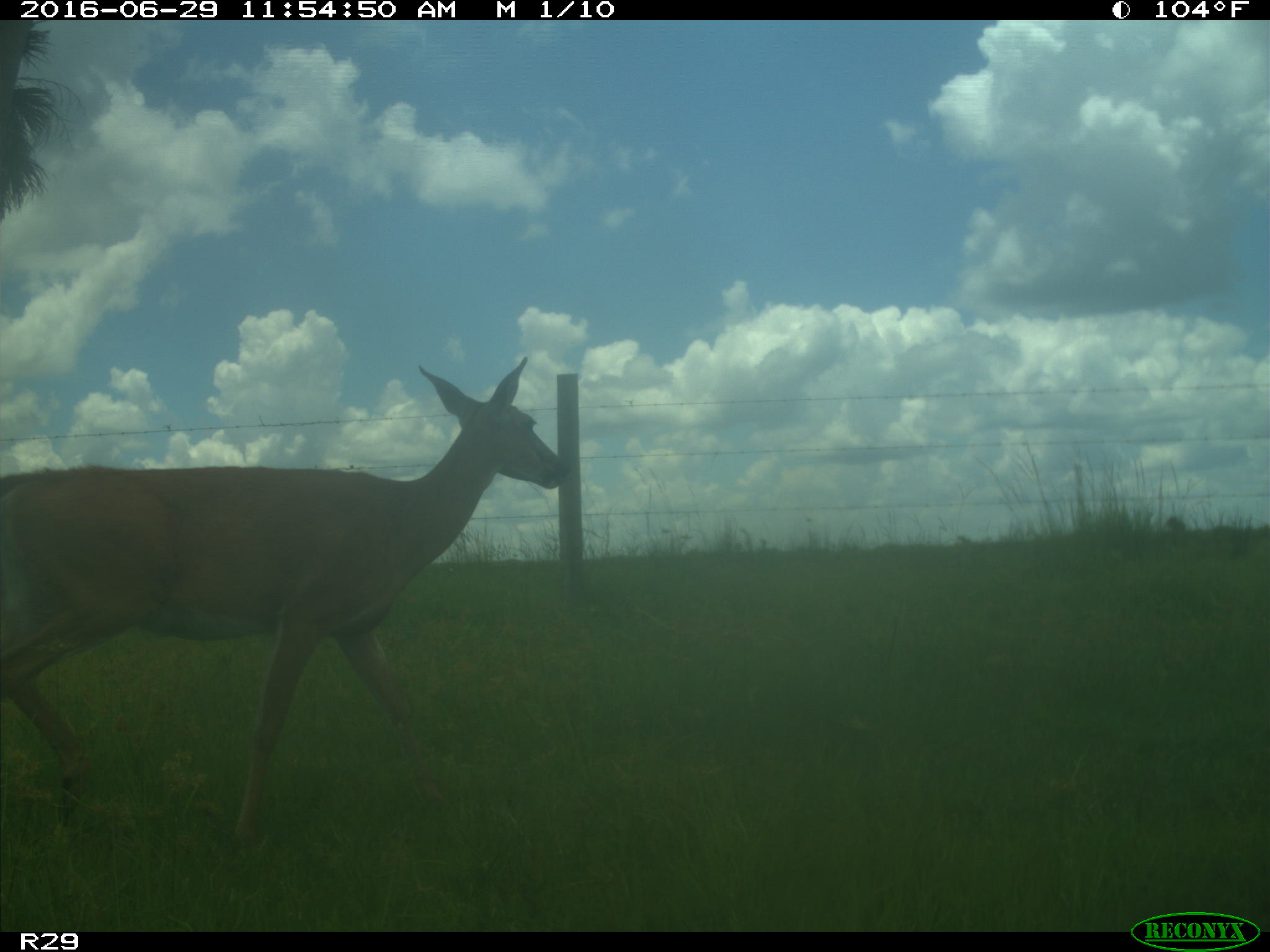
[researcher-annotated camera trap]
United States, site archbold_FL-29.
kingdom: Animalia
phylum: Chordata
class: Mammalia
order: Artiodactyla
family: Cervidae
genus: Odocoileus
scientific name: Odocoileus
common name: deer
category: unidentified deer